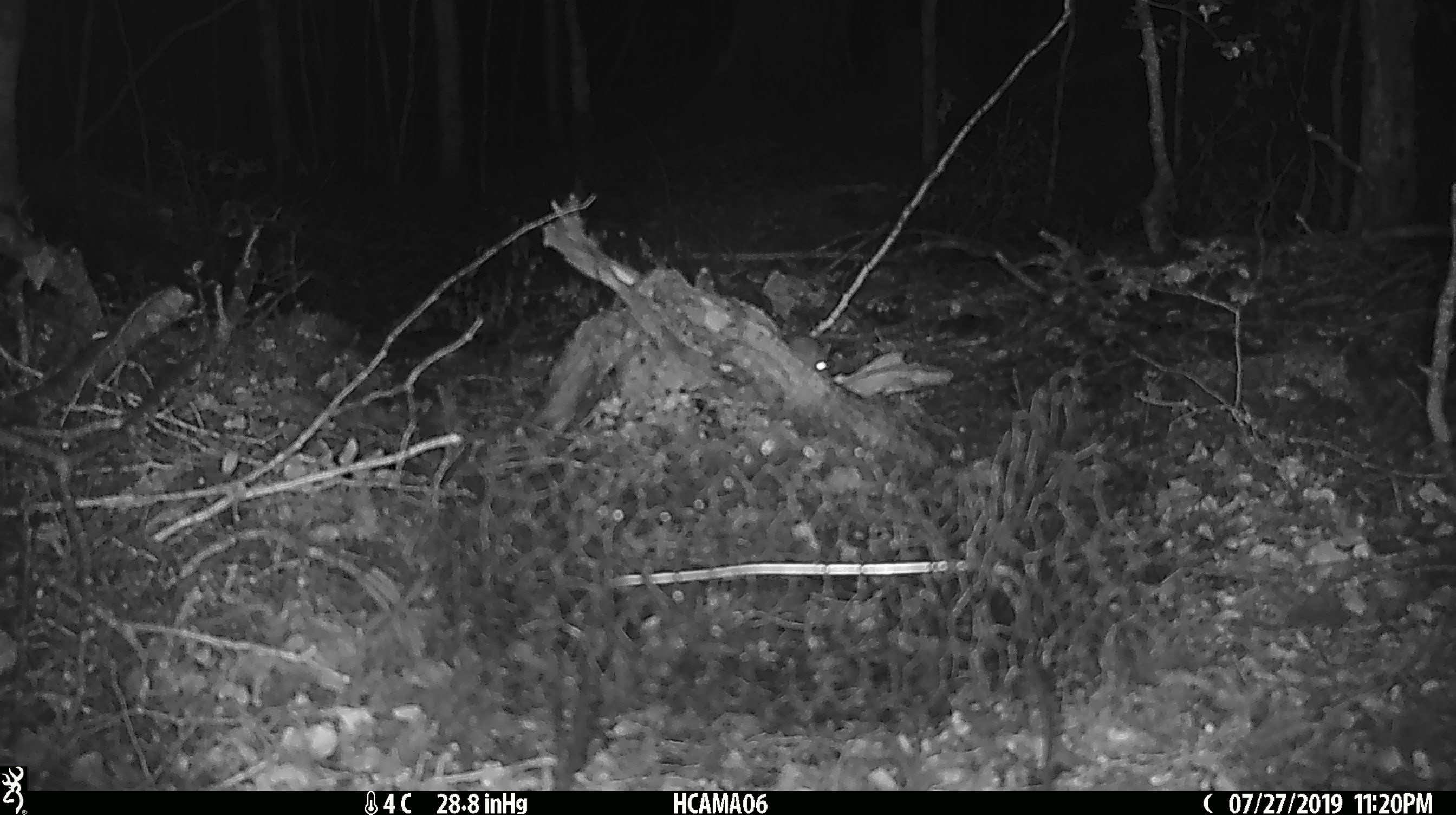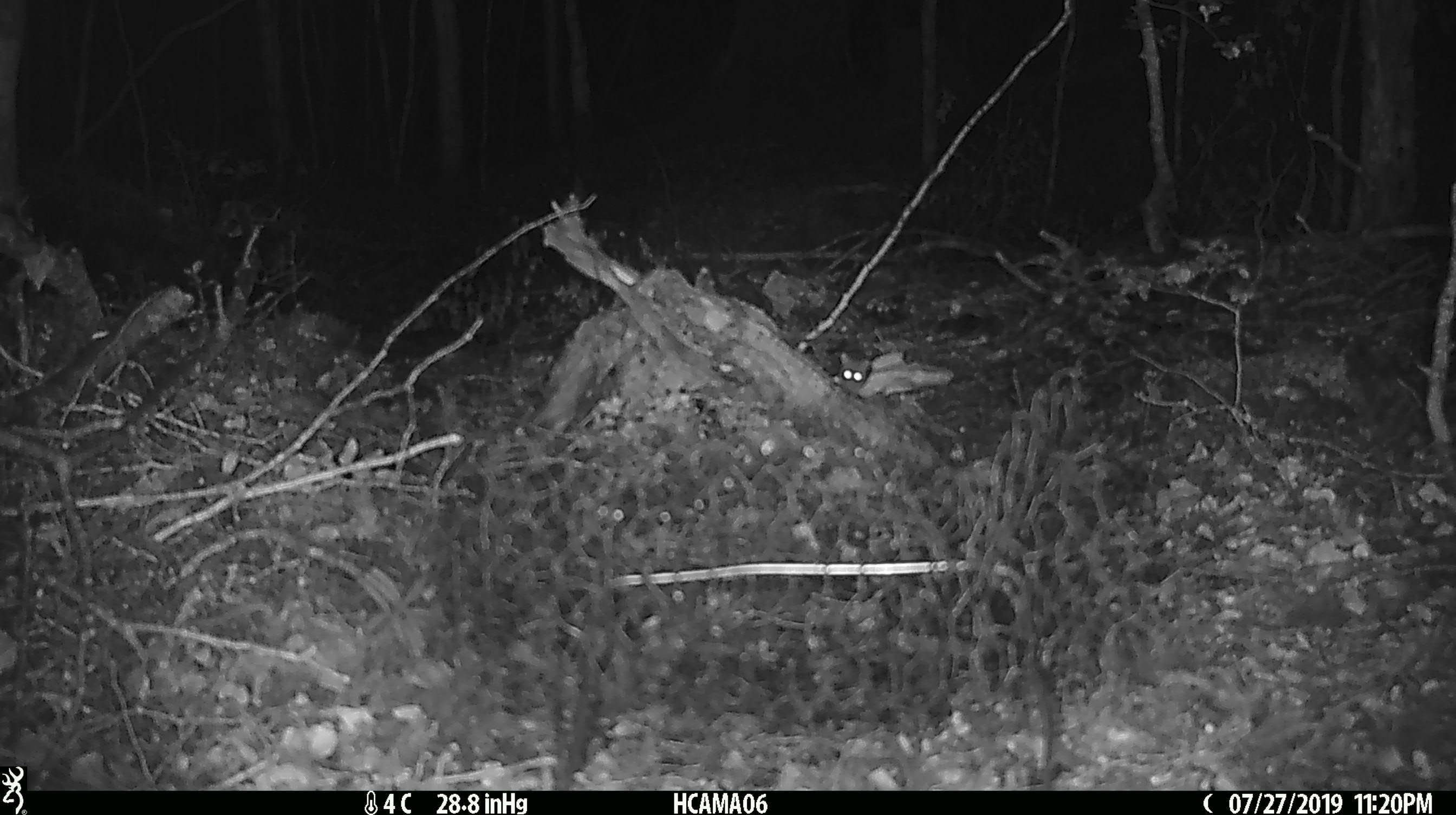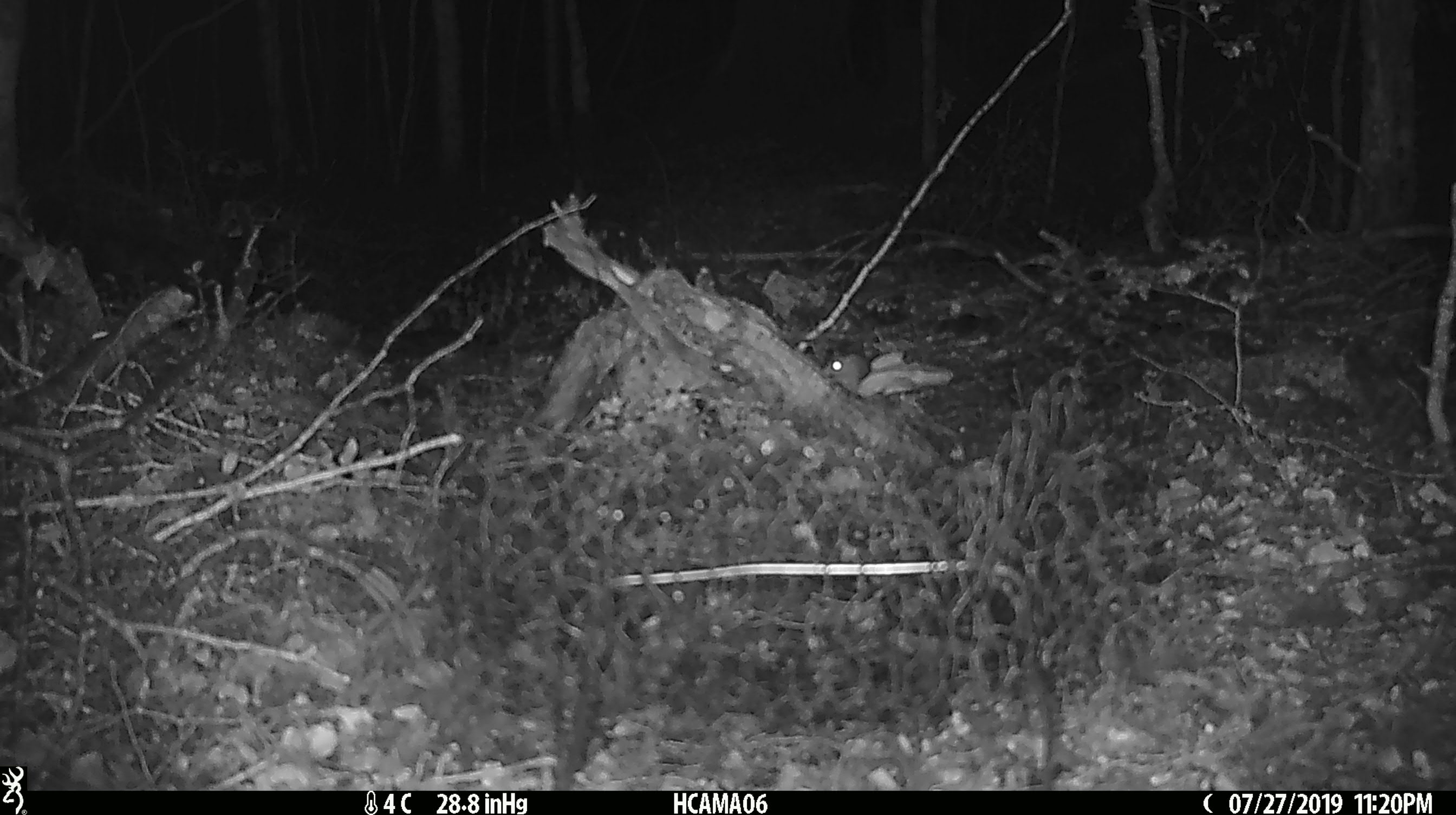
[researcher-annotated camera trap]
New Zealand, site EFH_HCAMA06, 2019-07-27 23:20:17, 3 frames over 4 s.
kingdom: Animalia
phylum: Chordata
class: Mammalia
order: Rodentia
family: Muridae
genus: Mus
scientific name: Mus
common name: mouse